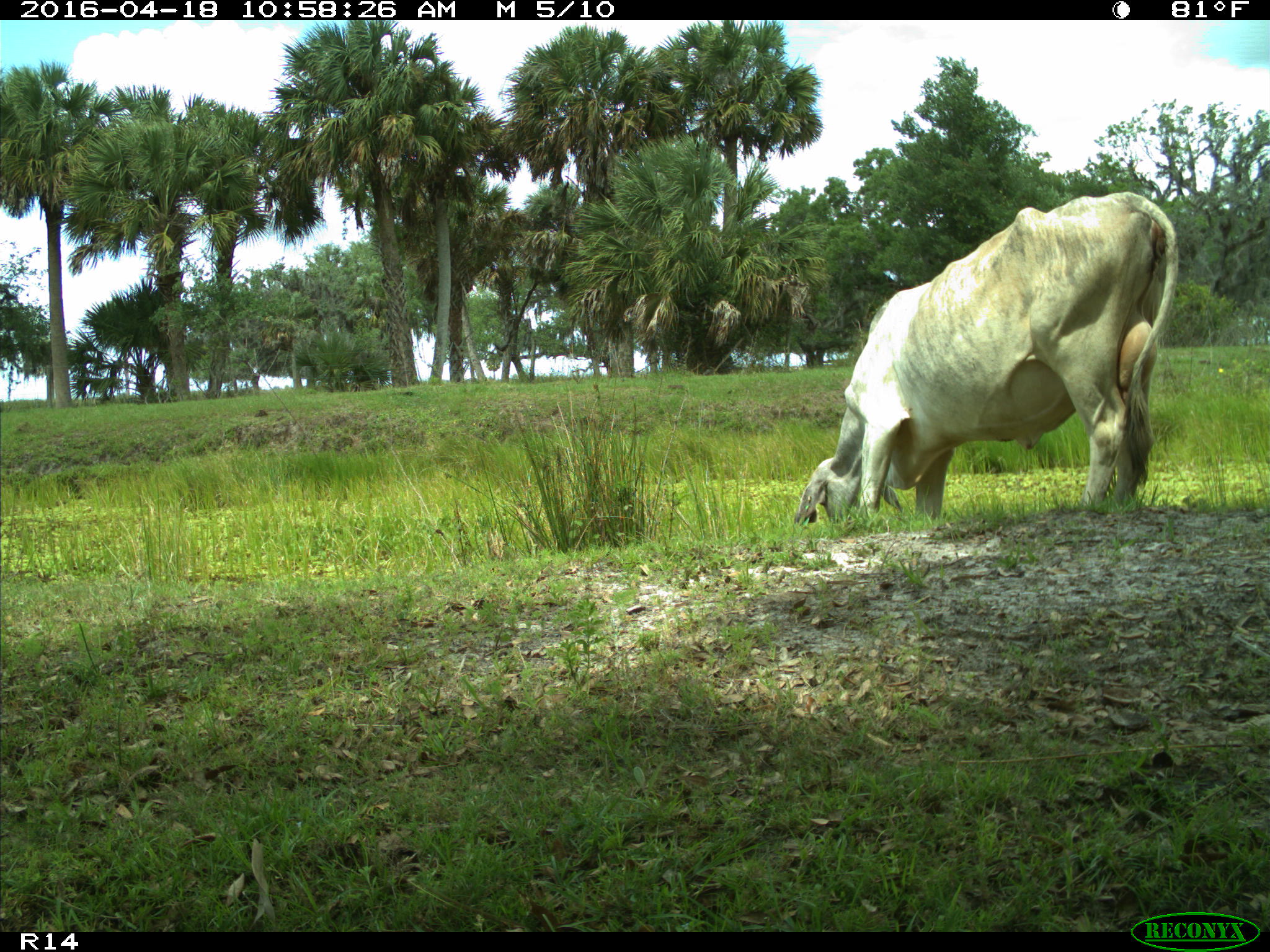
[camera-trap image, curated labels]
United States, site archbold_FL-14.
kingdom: Animalia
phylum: Chordata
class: Mammalia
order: Artiodactyla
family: Bovidae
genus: Bos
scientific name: Bos taurus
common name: domestic cow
Bos taurus (domestic cow).